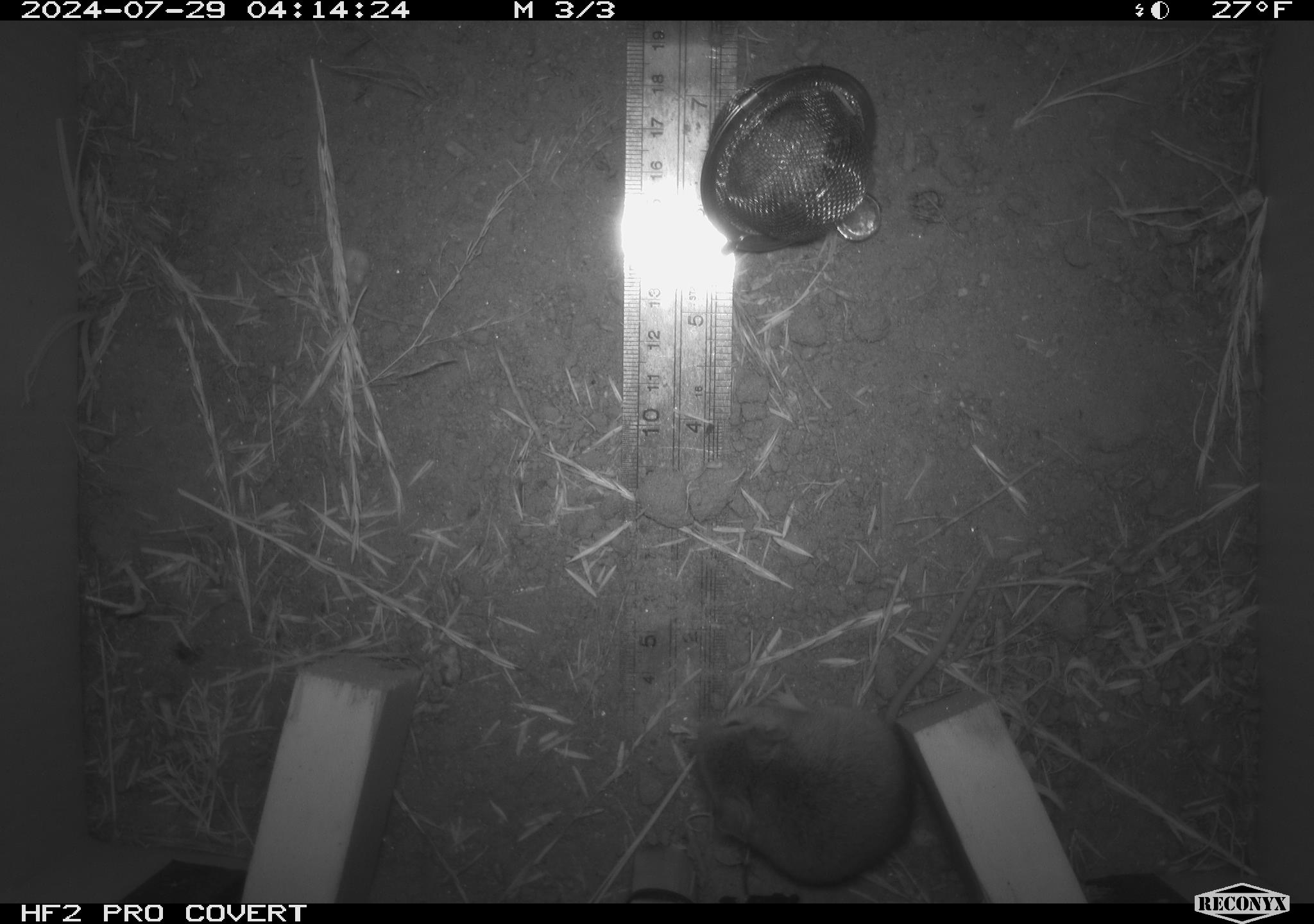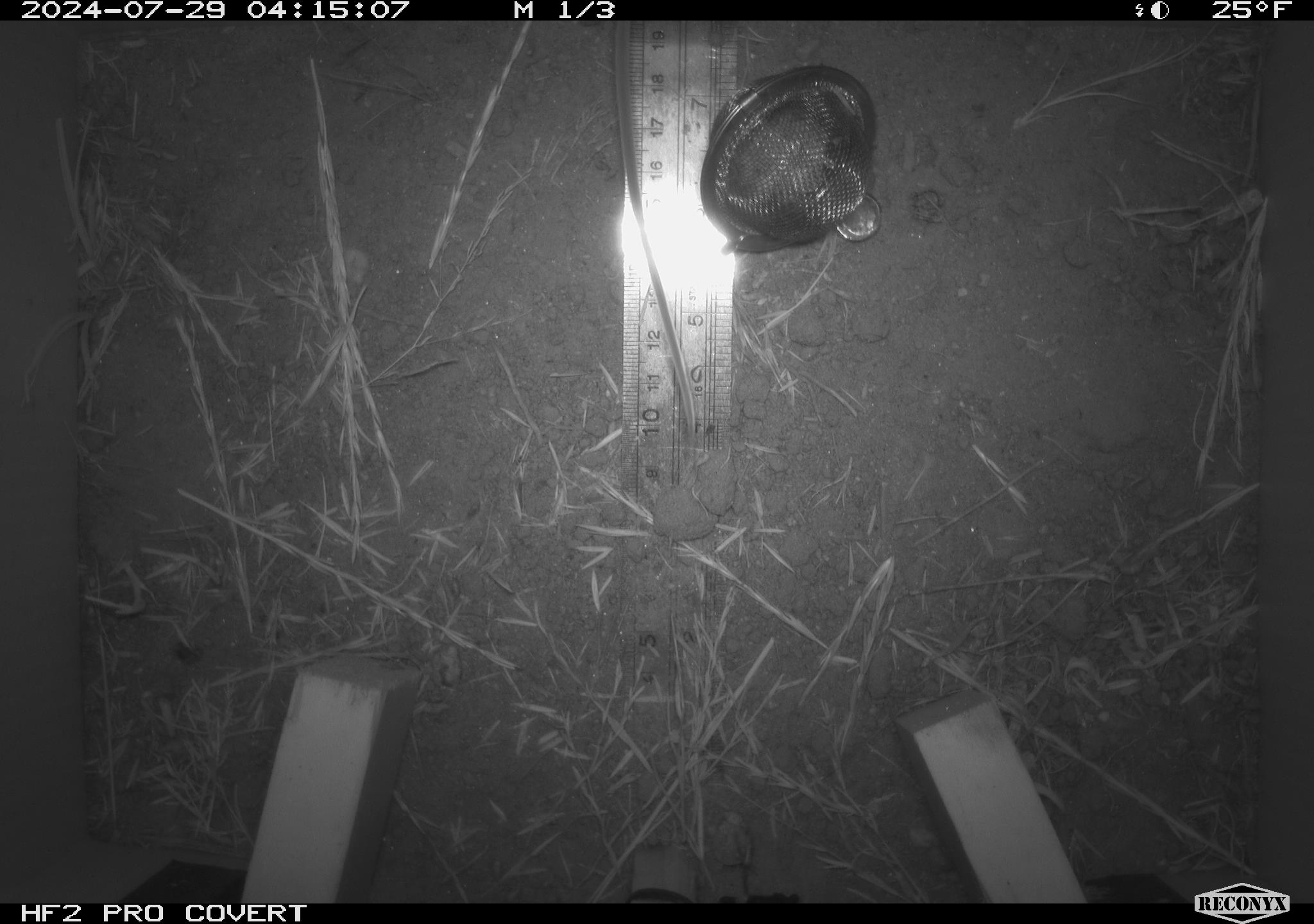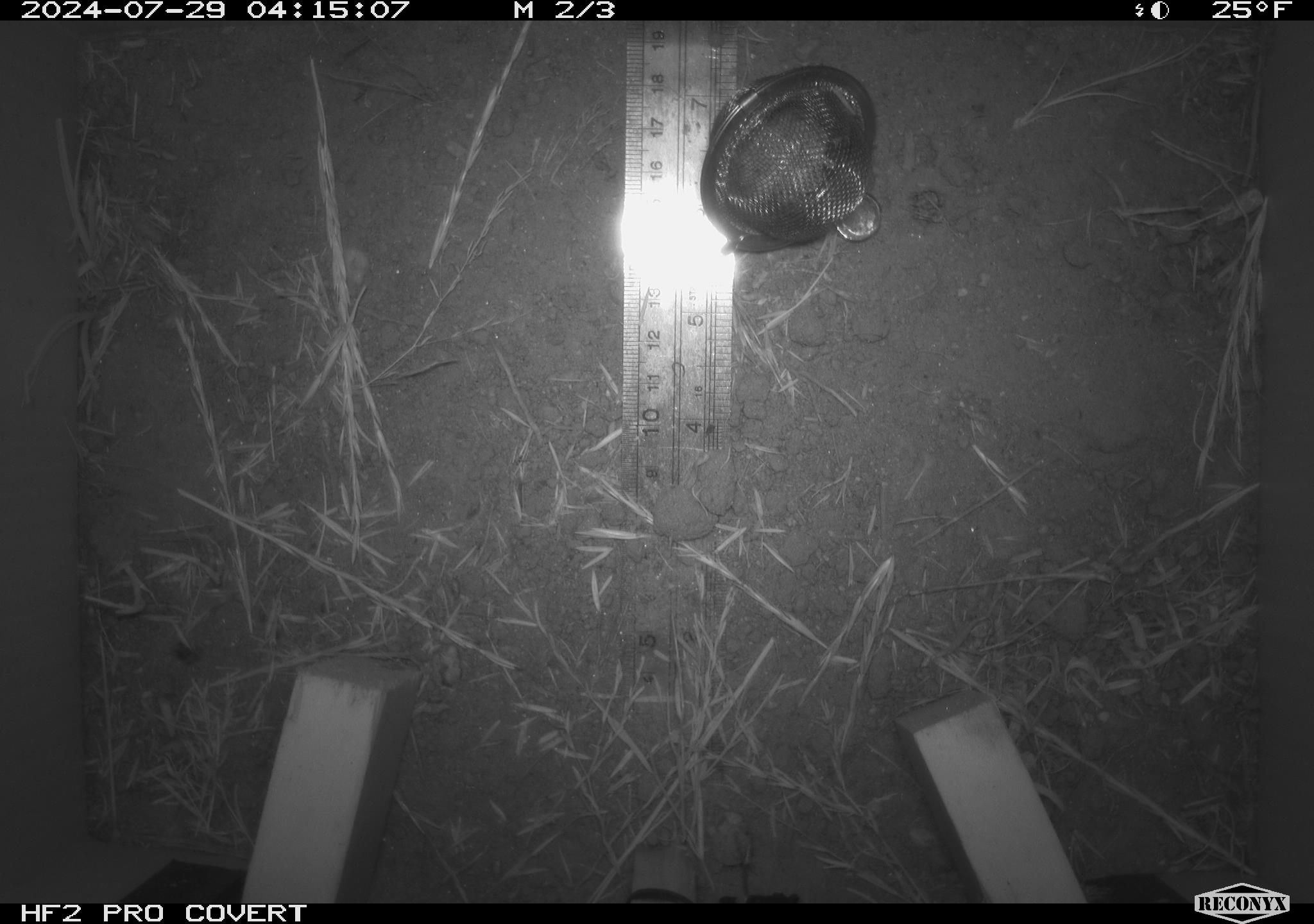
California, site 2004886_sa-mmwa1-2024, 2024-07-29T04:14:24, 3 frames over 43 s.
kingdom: Animalia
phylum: Chordata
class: Mammalia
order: Rodentia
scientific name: Rodentia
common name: mouse species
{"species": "mouse species (Rodentia)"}